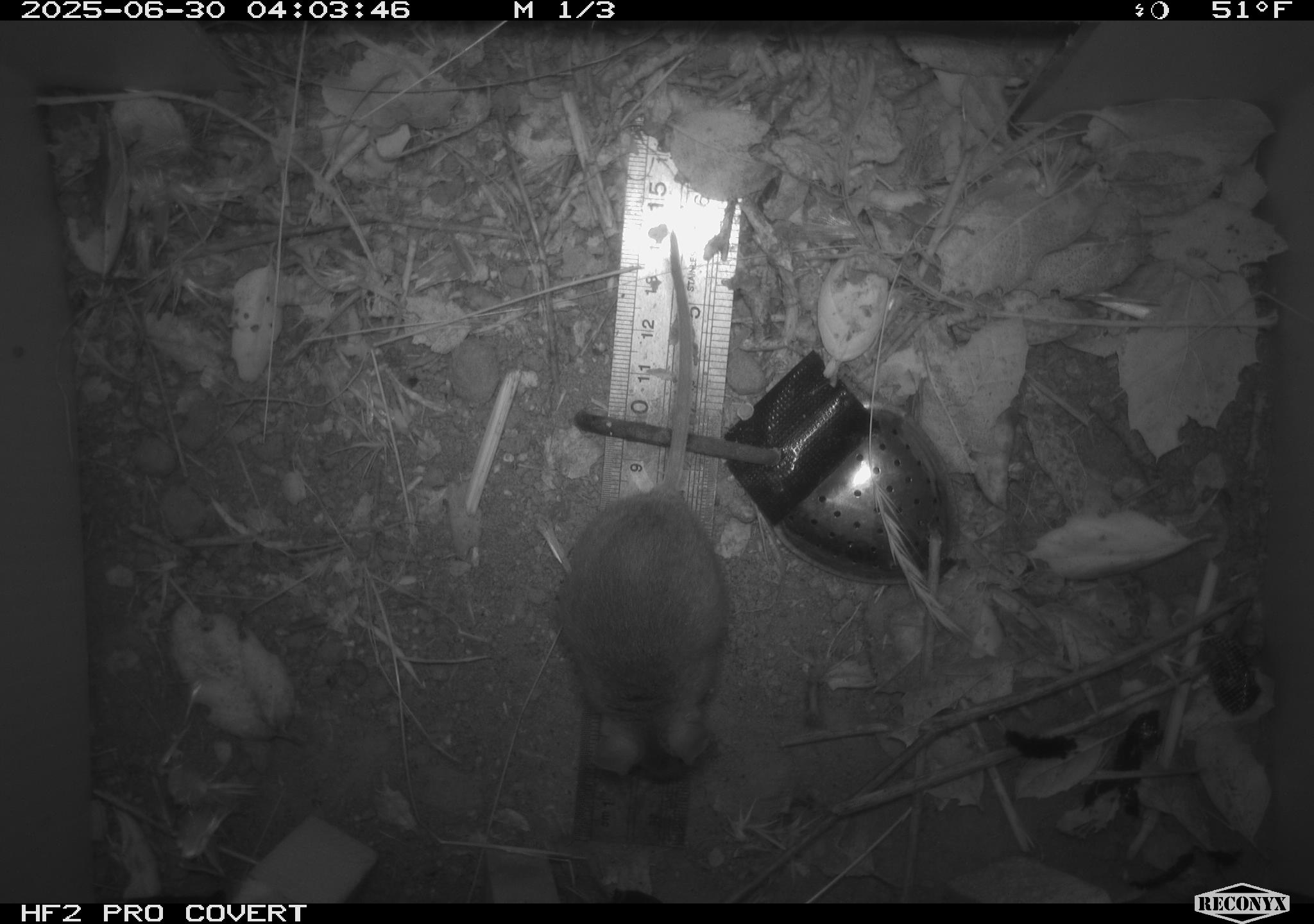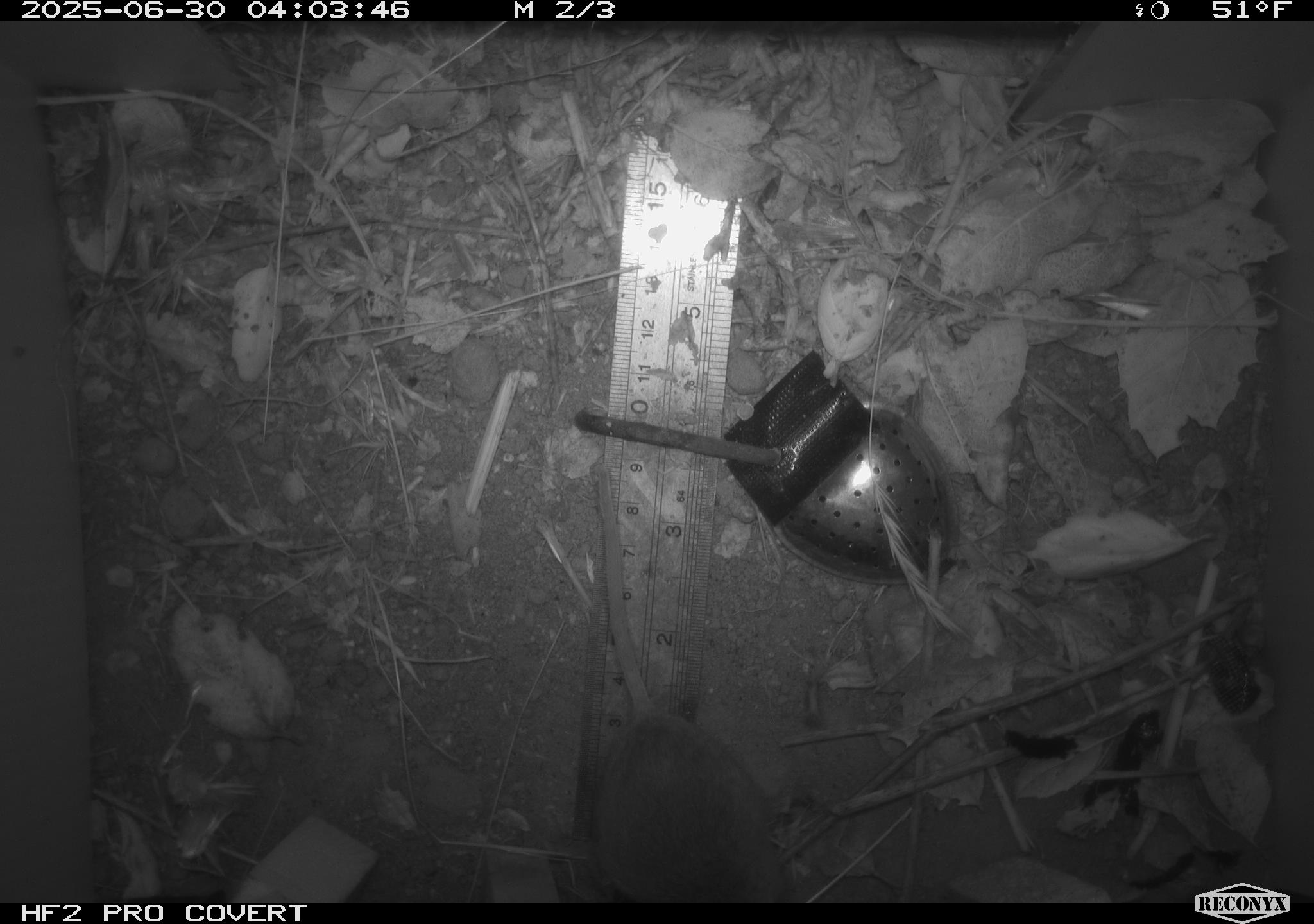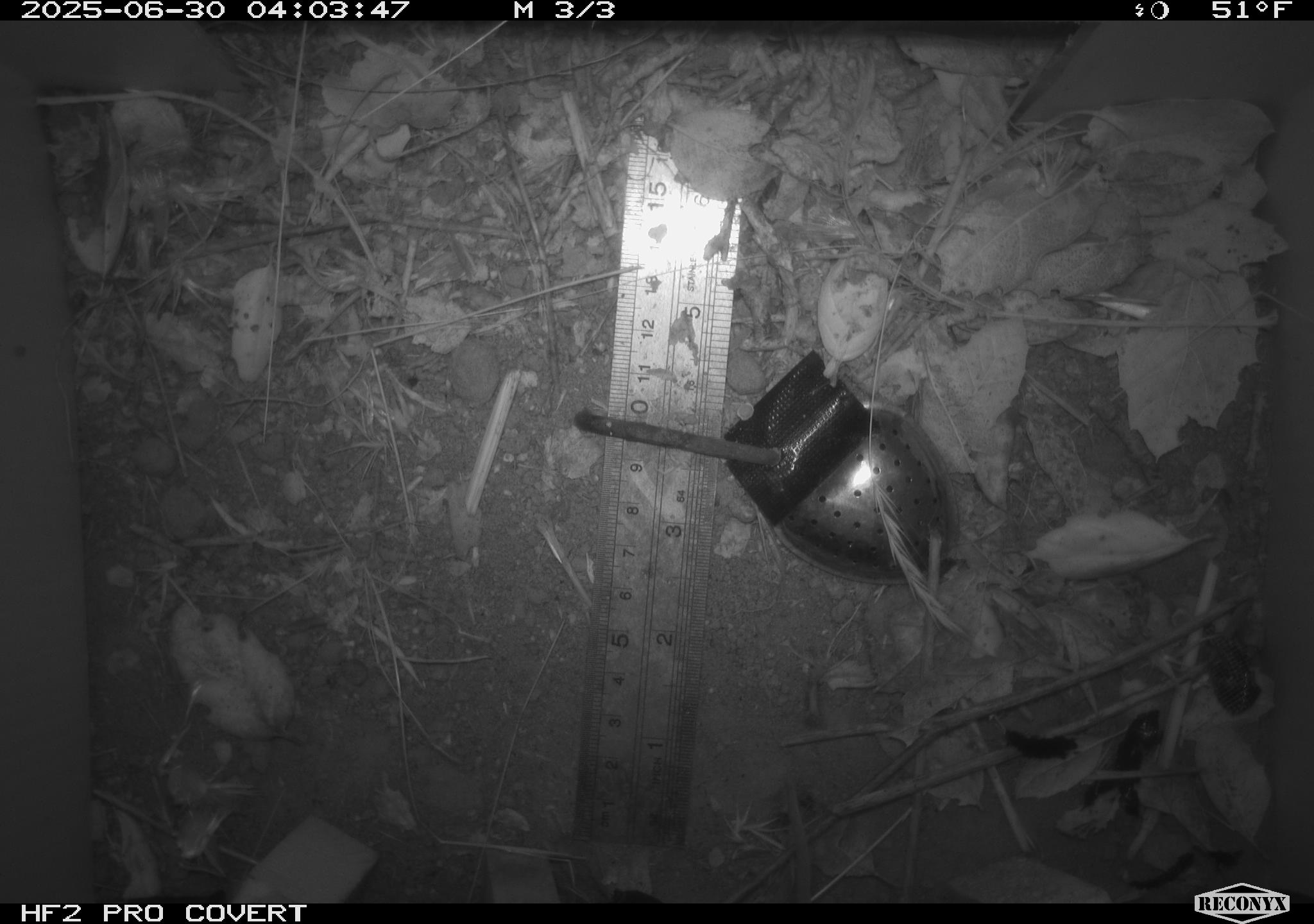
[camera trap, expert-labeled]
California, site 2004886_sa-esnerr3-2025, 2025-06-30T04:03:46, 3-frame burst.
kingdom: Animalia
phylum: Chordata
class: Mammalia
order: Rodentia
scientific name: Rodentia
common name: rodent